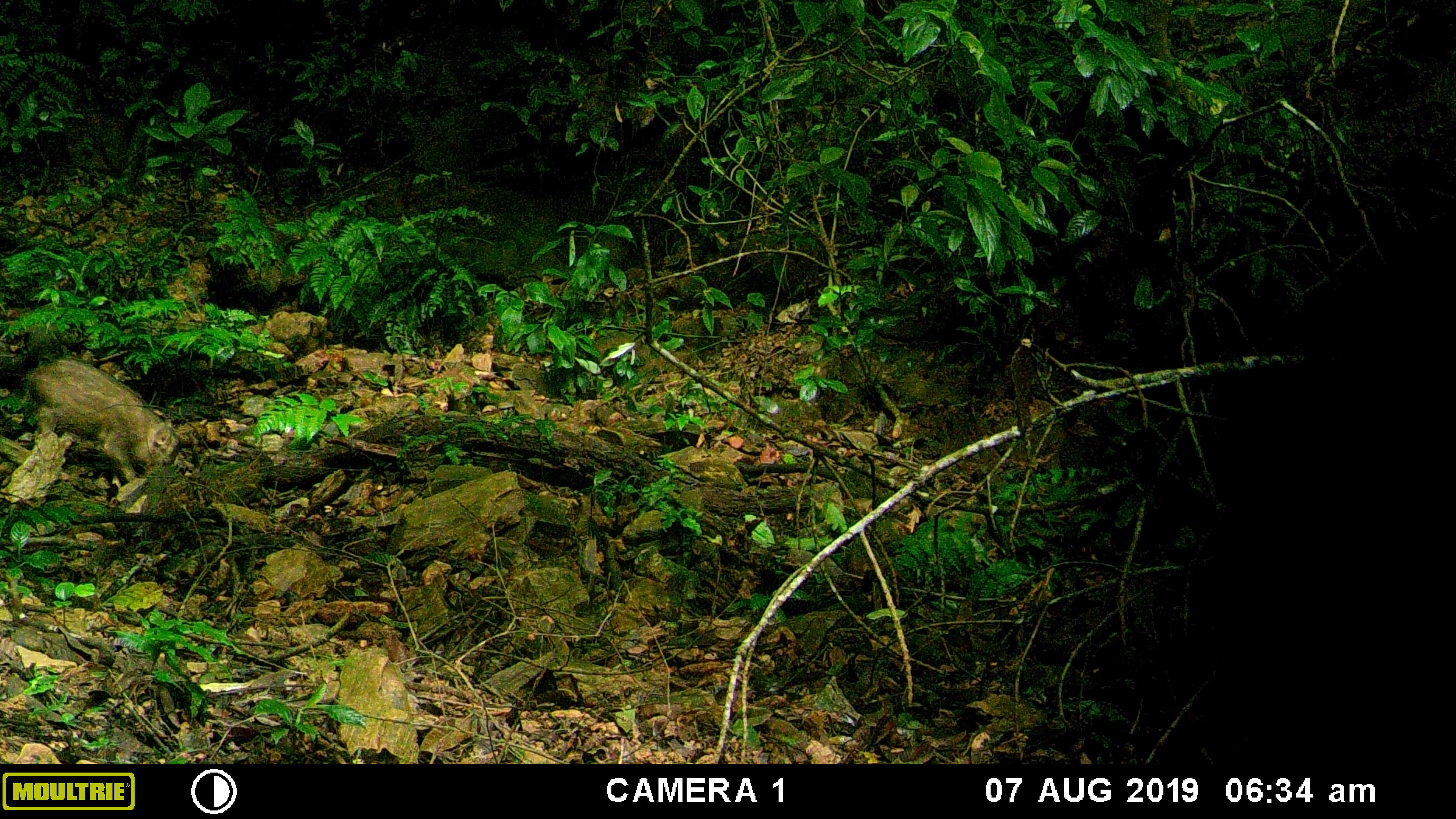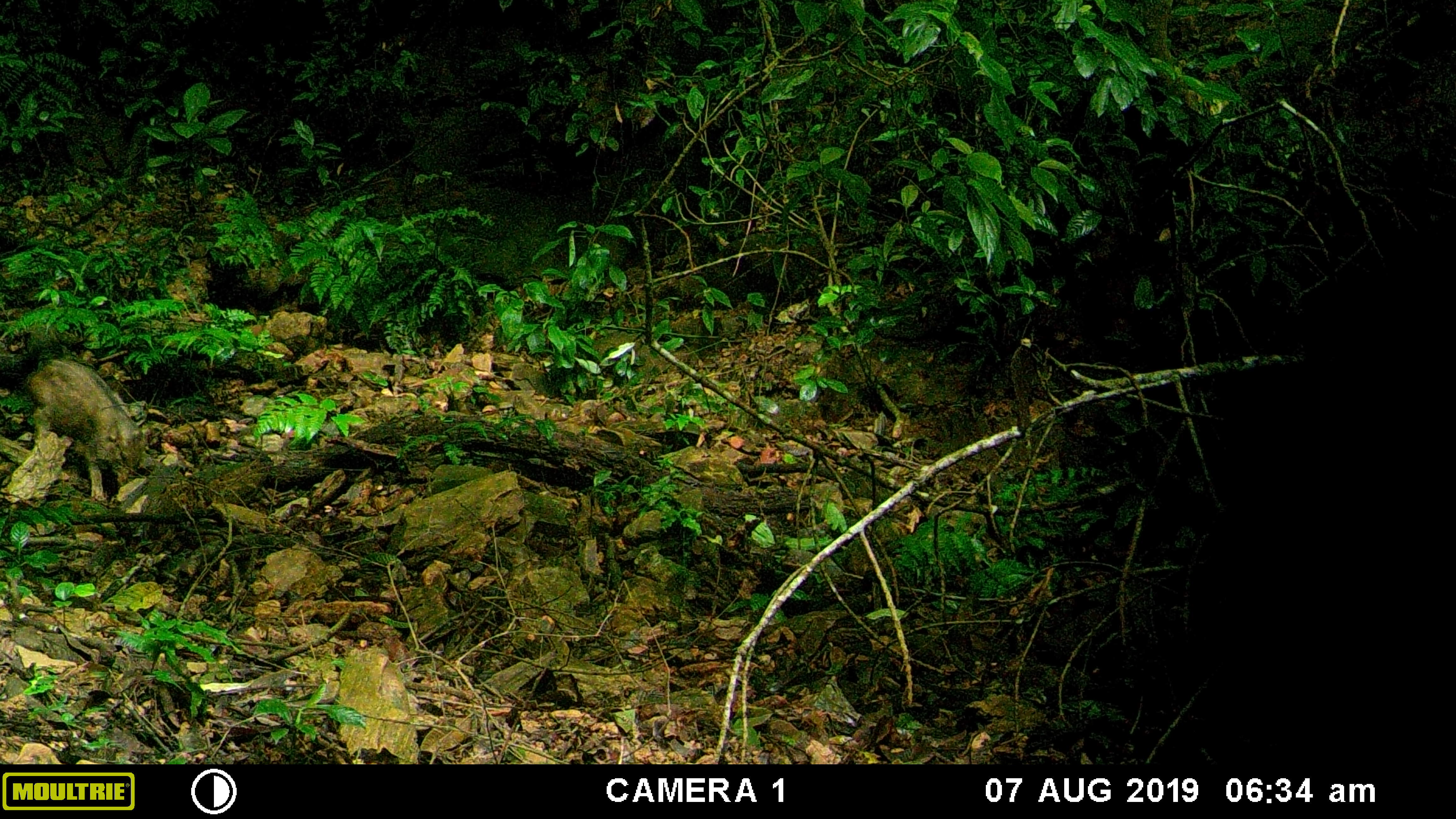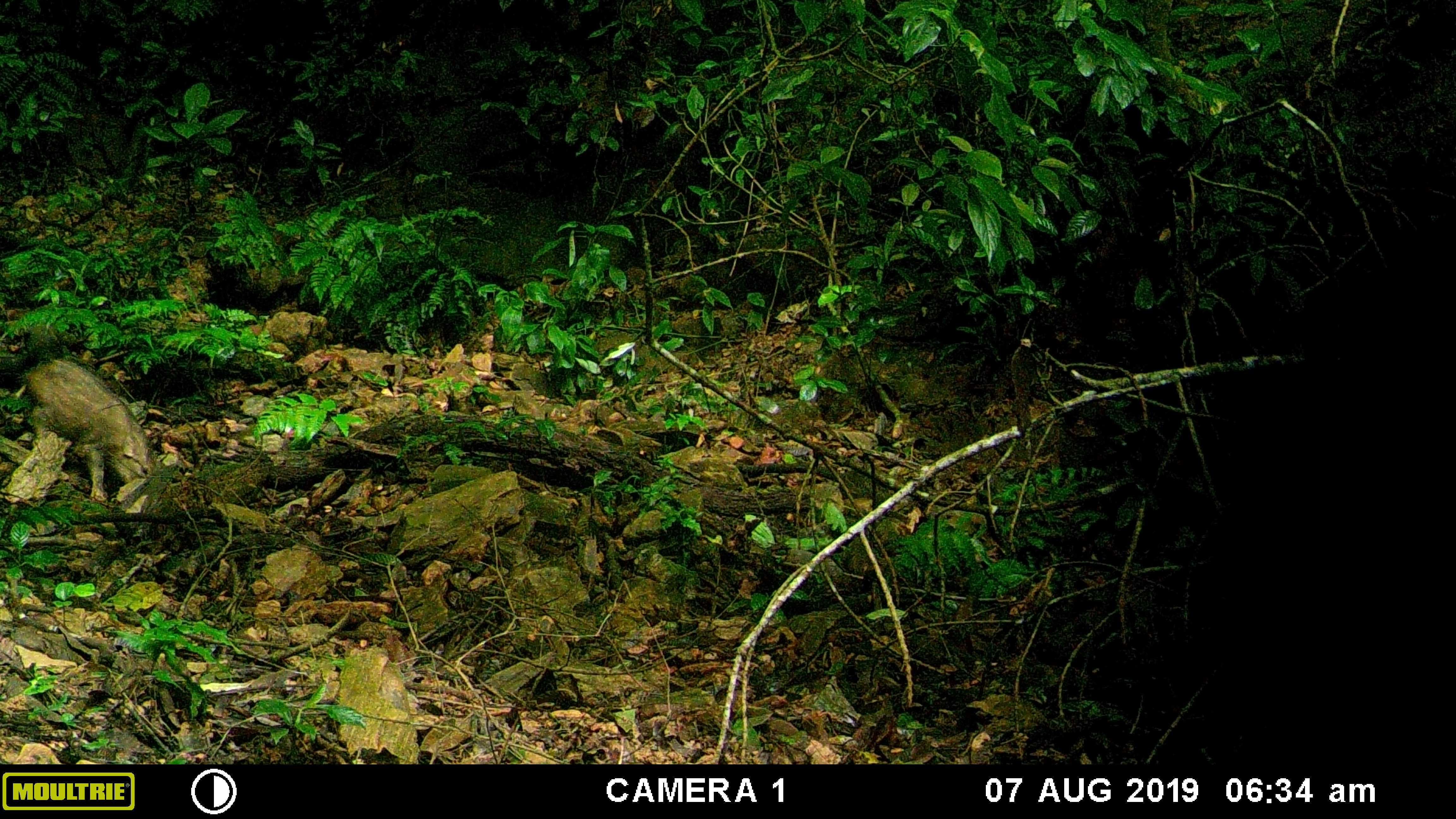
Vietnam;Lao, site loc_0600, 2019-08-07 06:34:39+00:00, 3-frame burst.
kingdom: Animalia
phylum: Chordata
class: Mammalia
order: Artiodactyla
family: Suidae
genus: Sus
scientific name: Sus scrofa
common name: eurasian wild pig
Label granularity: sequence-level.